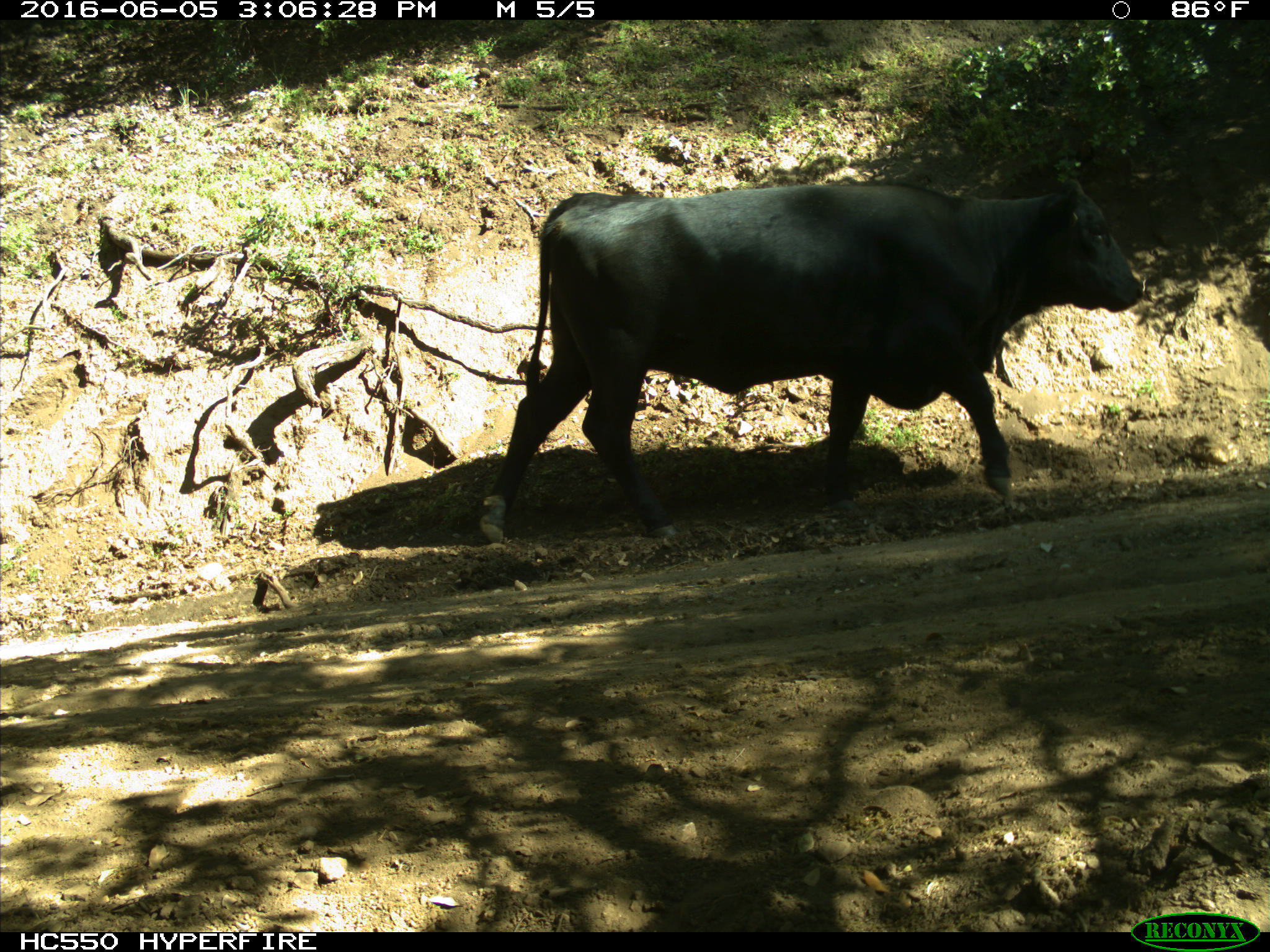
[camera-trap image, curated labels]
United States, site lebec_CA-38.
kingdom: Animalia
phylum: Chordata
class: Mammalia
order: Artiodactyla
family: Bovidae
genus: Bos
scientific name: Bos taurus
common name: domestic cow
Bos taurus (domestic cow).